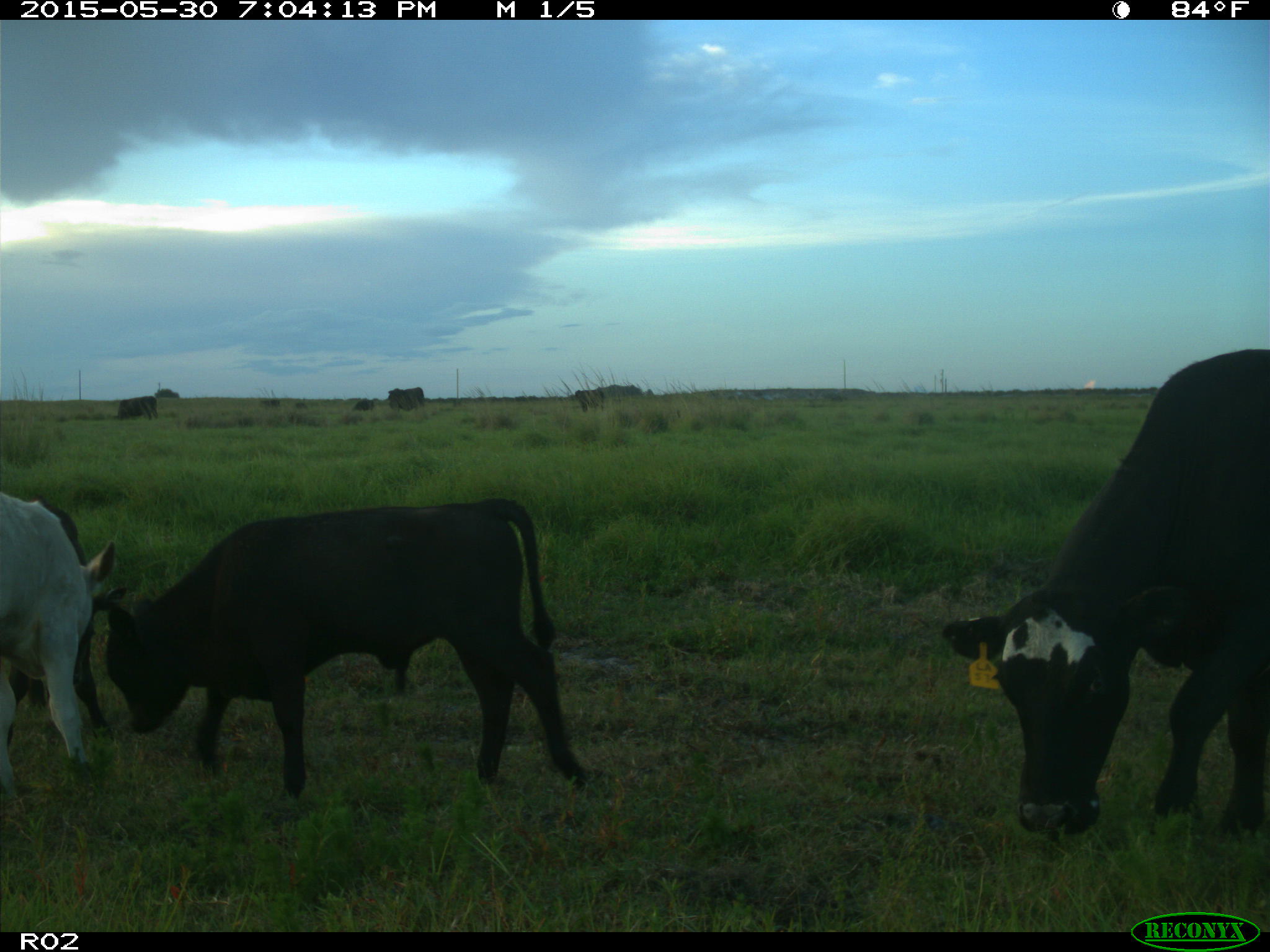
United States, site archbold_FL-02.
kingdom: Animalia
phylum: Chordata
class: Mammalia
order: Artiodactyla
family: Bovidae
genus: Bos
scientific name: Bos taurus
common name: domestic cow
Bos taurus (domestic cow).